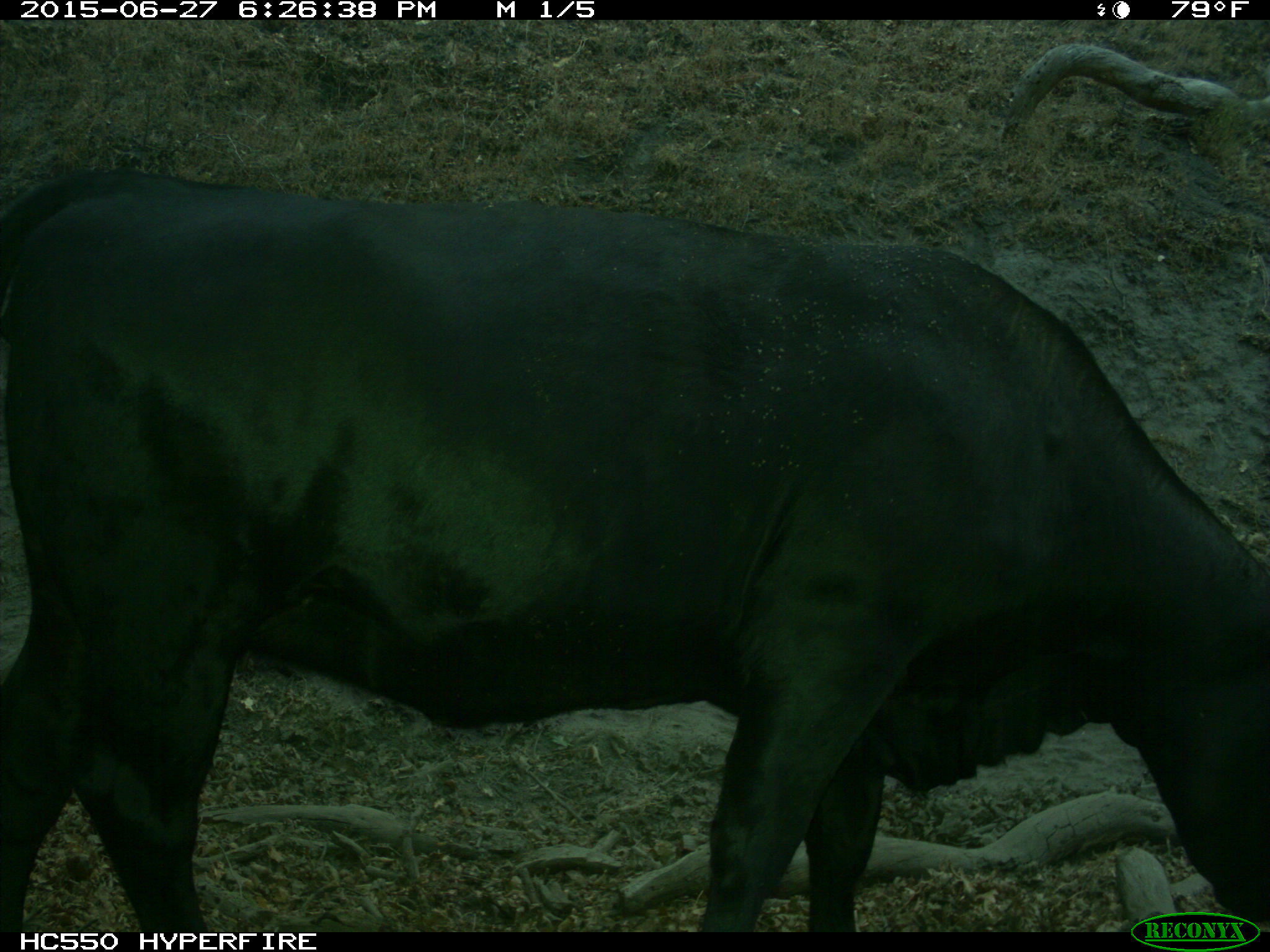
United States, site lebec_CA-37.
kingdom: Animalia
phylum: Chordata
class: Mammalia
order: Artiodactyla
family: Bovidae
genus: Bos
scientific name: Bos taurus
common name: domestic cow